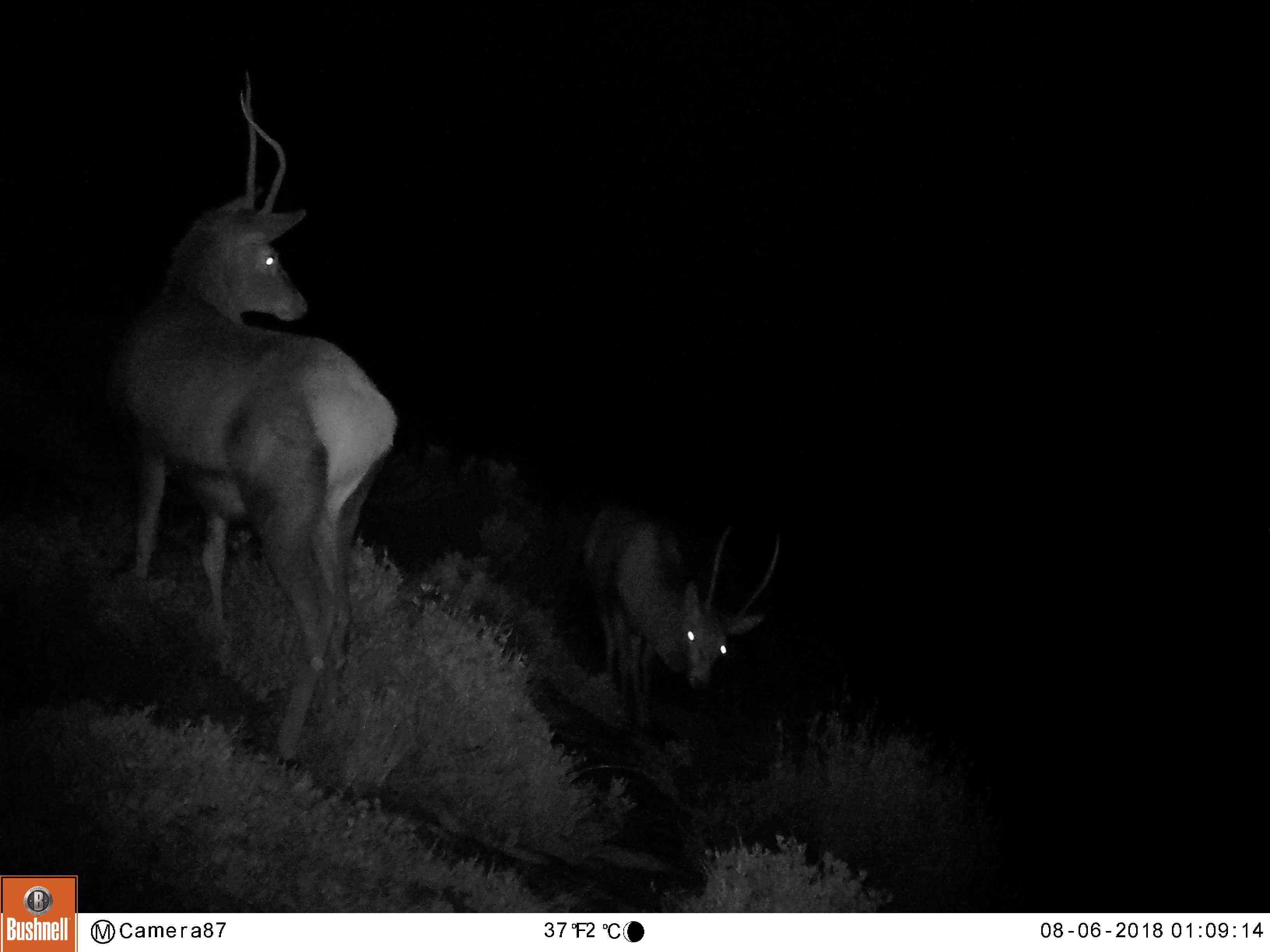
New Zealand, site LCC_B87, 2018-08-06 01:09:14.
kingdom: Animalia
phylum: Chordata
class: Mammalia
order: Artiodactyla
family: Cervidae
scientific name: Cervidae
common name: deer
Deer (Cervidae).